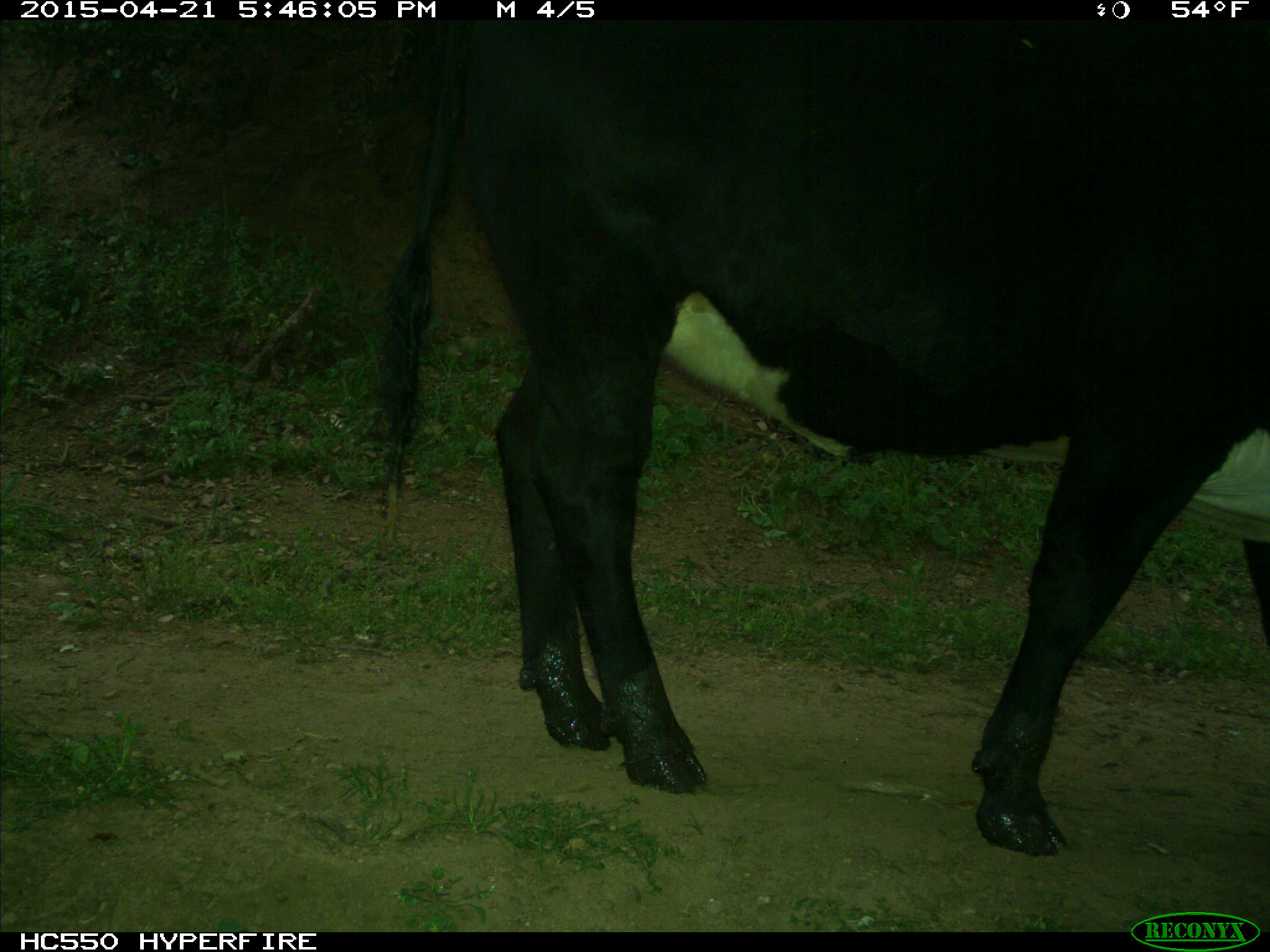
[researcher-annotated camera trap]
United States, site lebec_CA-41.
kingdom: Animalia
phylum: Chordata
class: Mammalia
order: Artiodactyla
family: Bovidae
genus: Bos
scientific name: Bos taurus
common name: domestic cow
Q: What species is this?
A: Bos taurus (domestic cow).